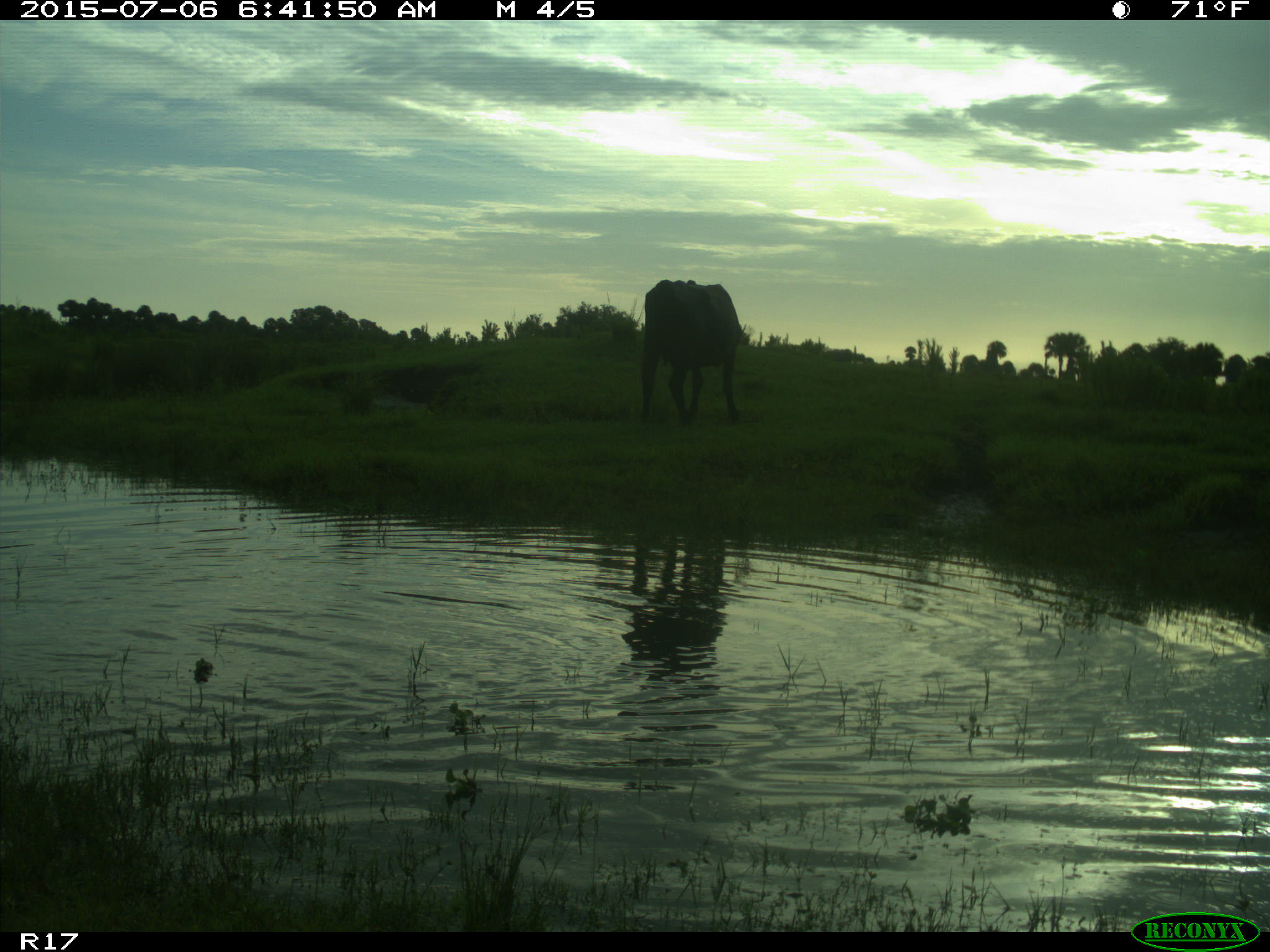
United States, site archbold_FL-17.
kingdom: Animalia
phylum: Chordata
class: Mammalia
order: Artiodactyla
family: Bovidae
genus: Bos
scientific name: Bos taurus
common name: domestic cow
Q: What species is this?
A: Bos taurus (domestic cow).